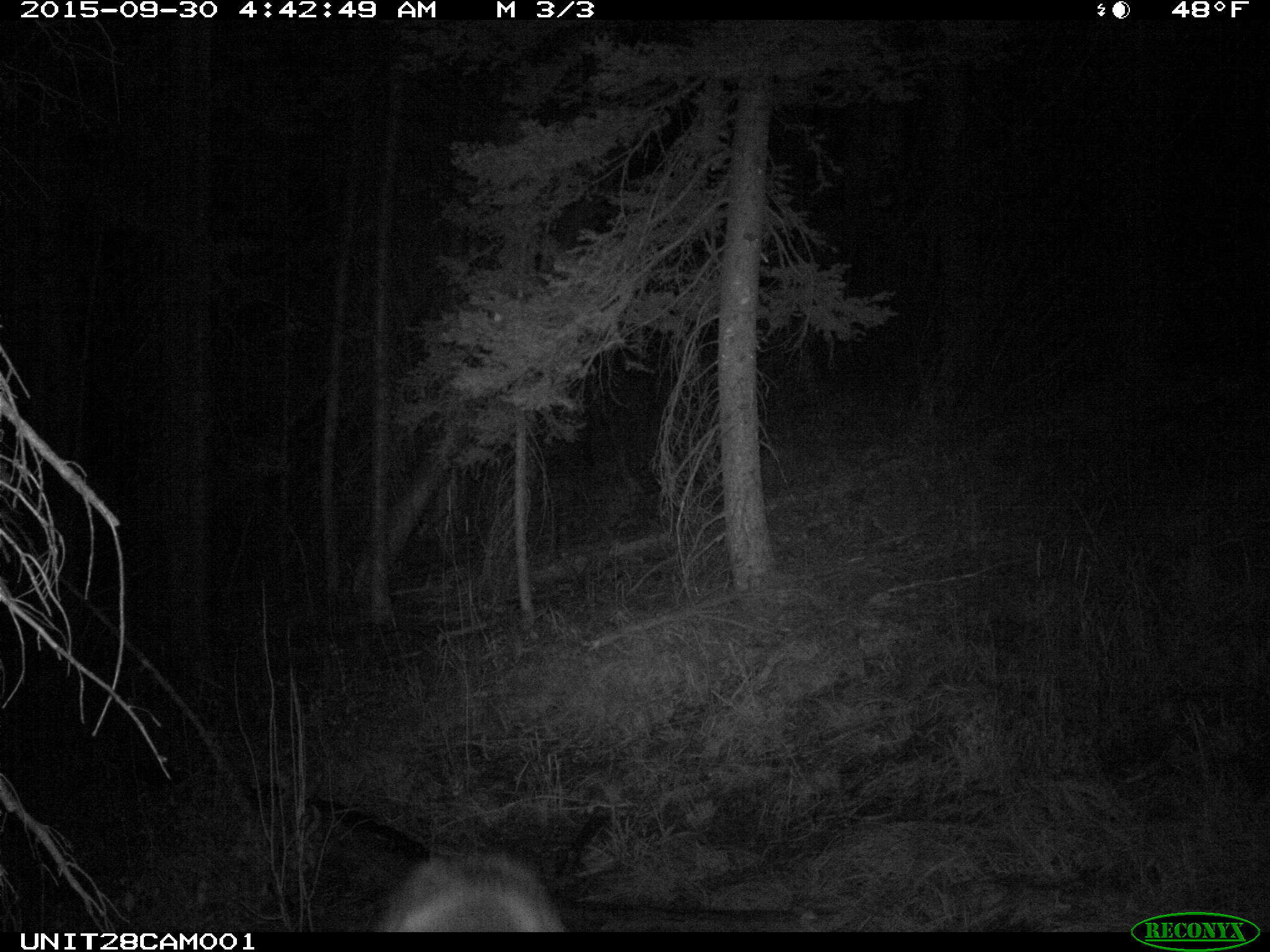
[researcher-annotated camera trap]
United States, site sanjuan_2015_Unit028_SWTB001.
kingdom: Animalia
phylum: Chordata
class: Mammalia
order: Artiodactyla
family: Cervidae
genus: Cervus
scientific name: Cervus elaphus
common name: red deer